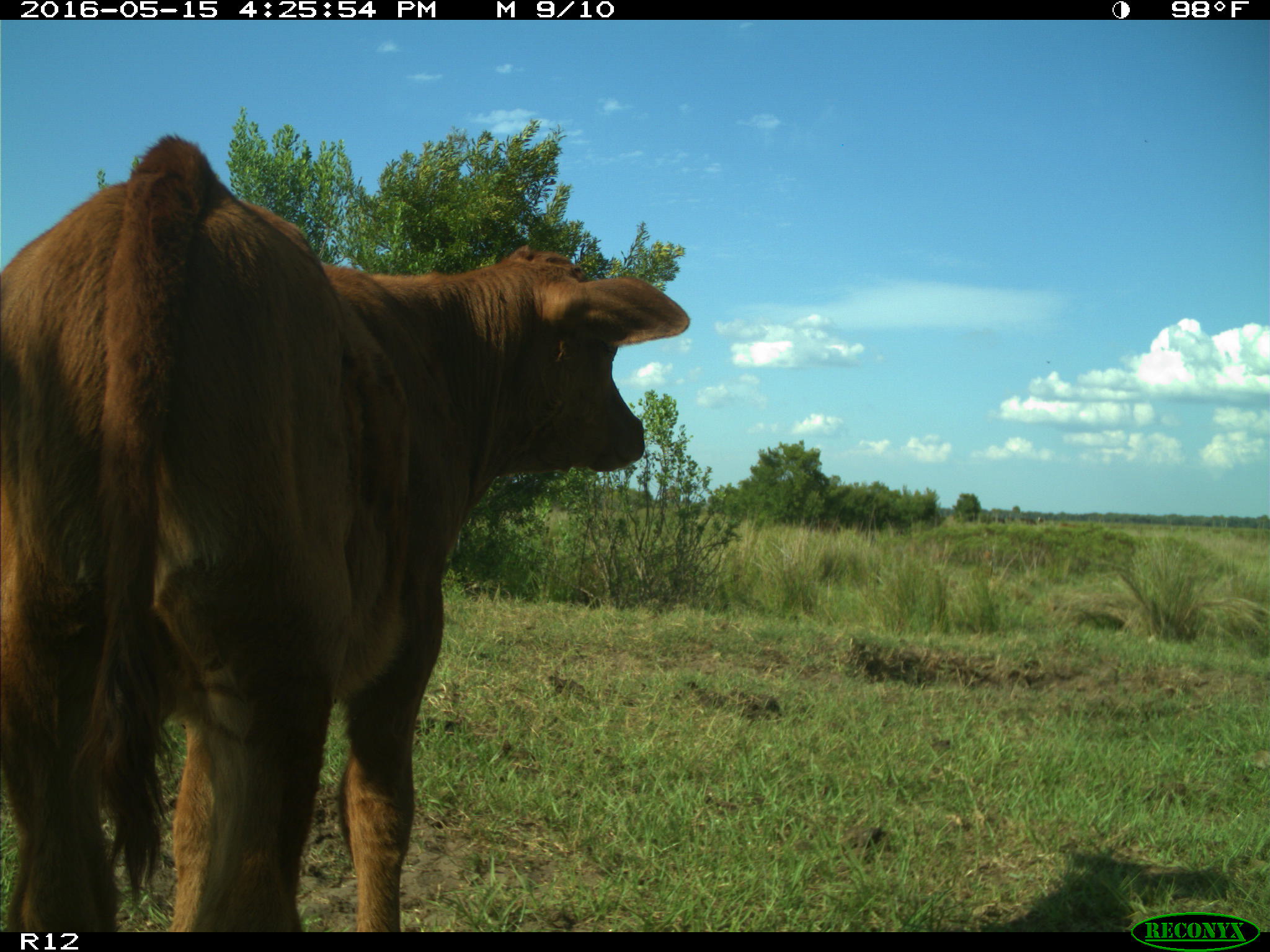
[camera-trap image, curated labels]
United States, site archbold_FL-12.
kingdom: Animalia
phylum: Chordata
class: Mammalia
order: Artiodactyla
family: Bovidae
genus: Bos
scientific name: Bos taurus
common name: domestic cow